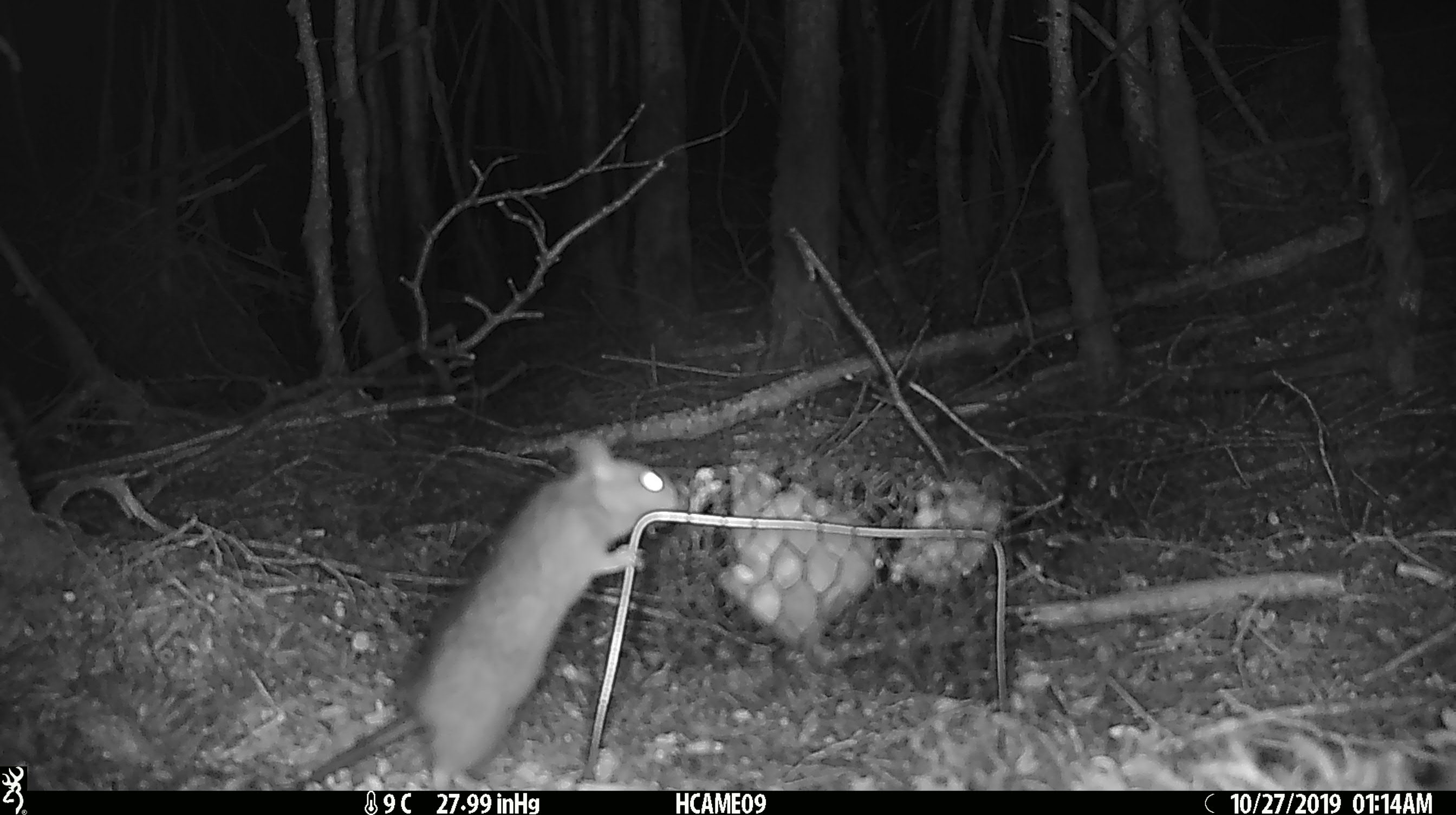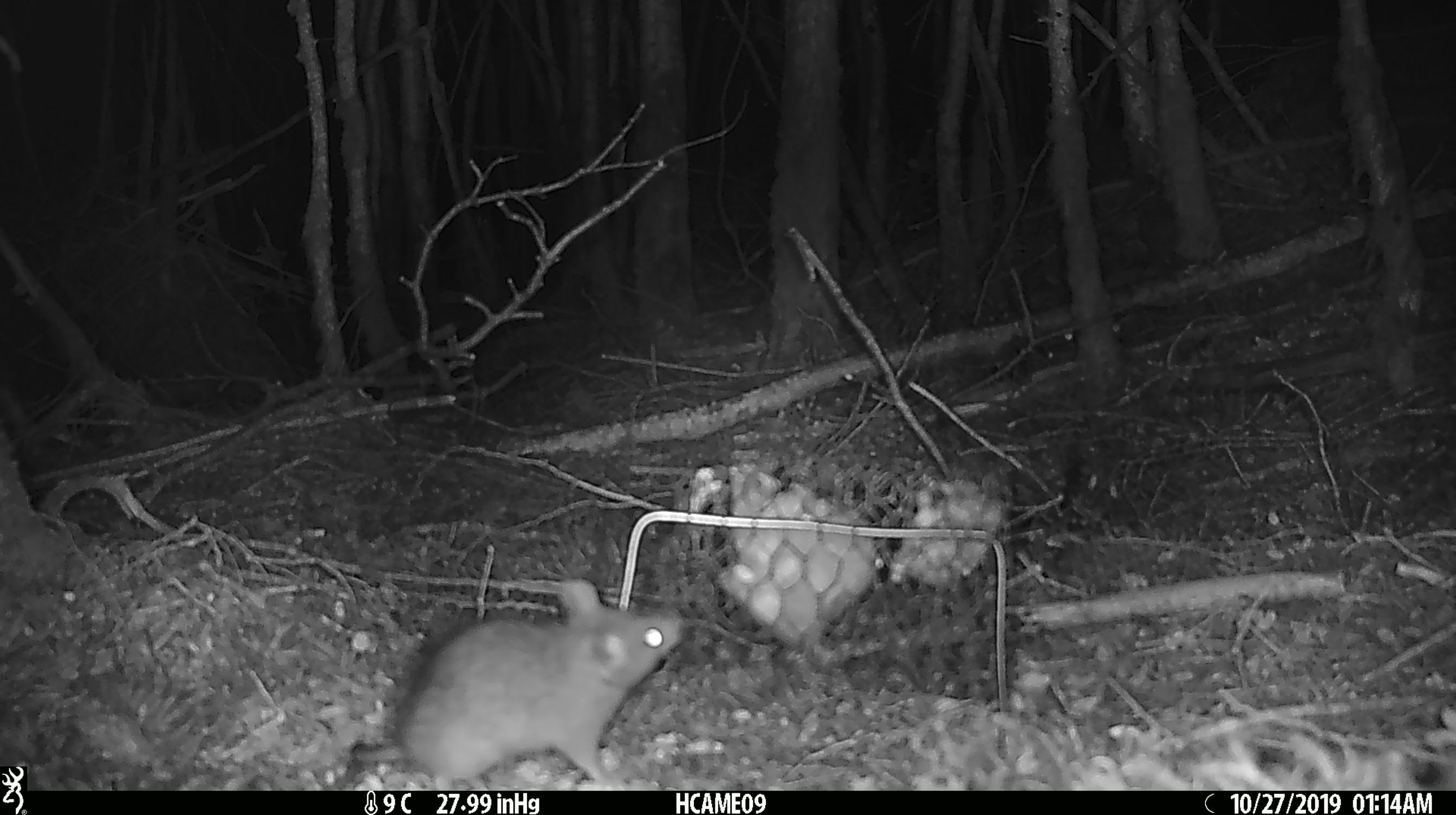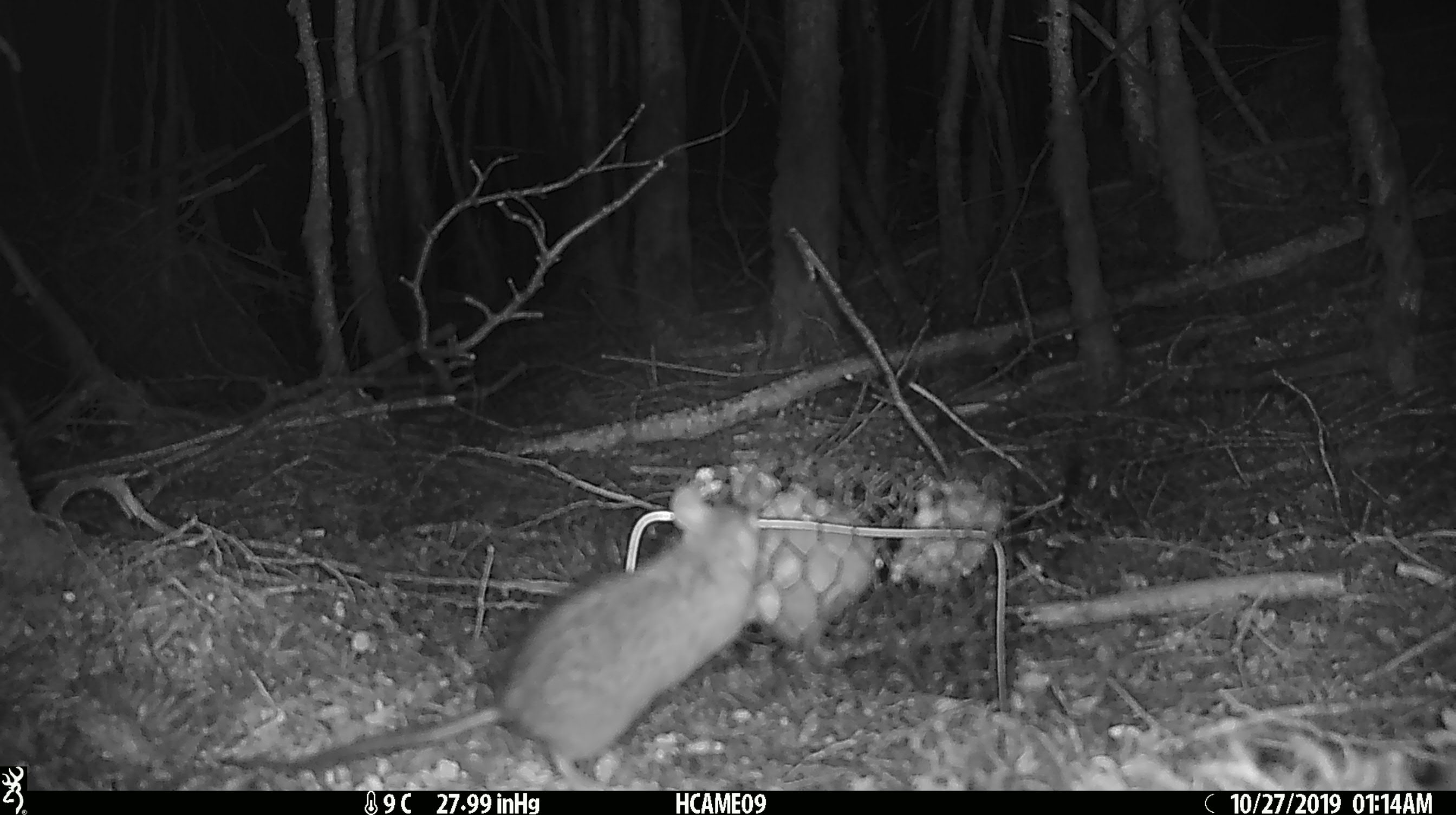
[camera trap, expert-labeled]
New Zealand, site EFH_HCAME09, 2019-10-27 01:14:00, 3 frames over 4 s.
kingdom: Animalia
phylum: Chordata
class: Mammalia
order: Rodentia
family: Muridae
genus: Rattus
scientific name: Rattus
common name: rat